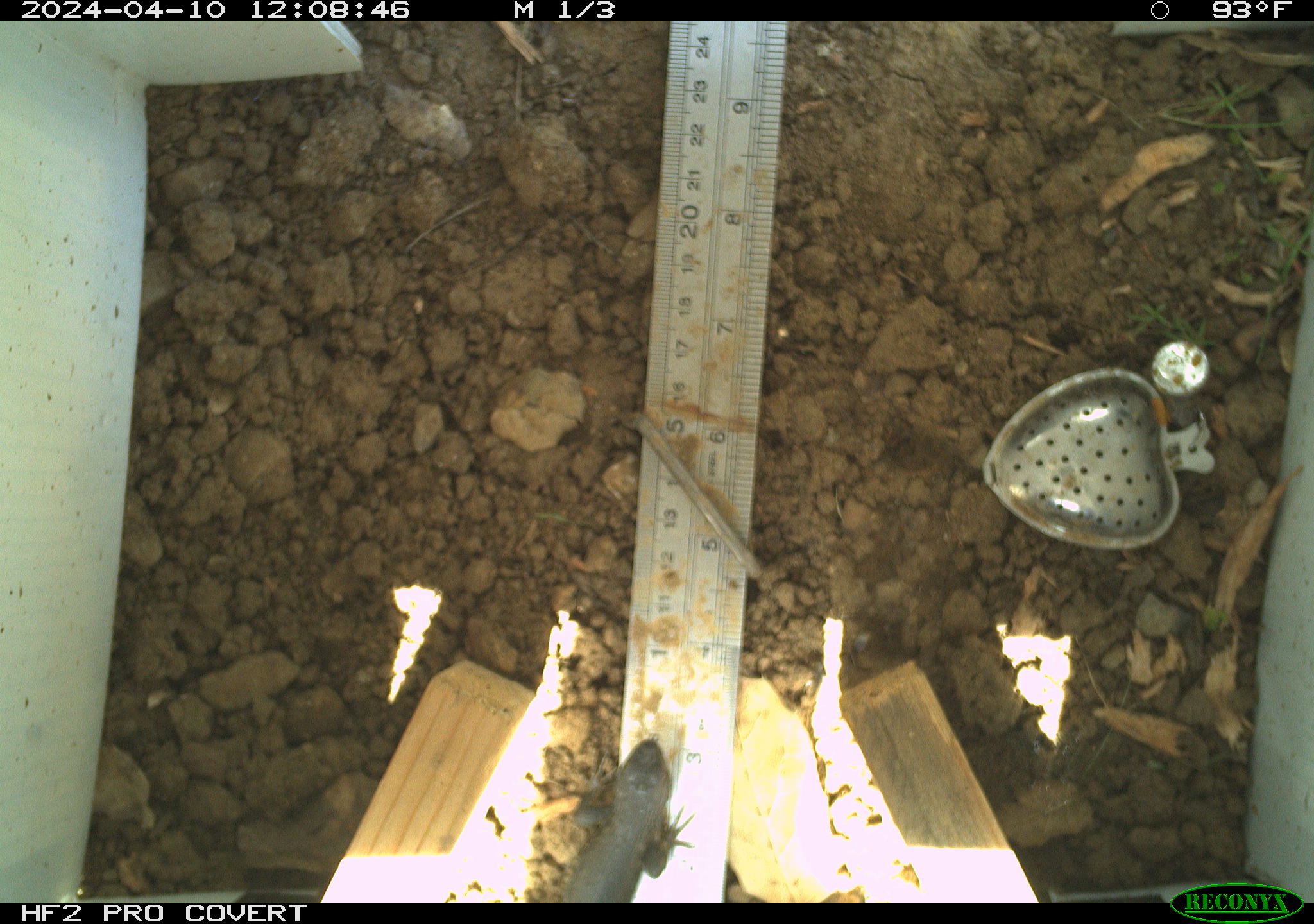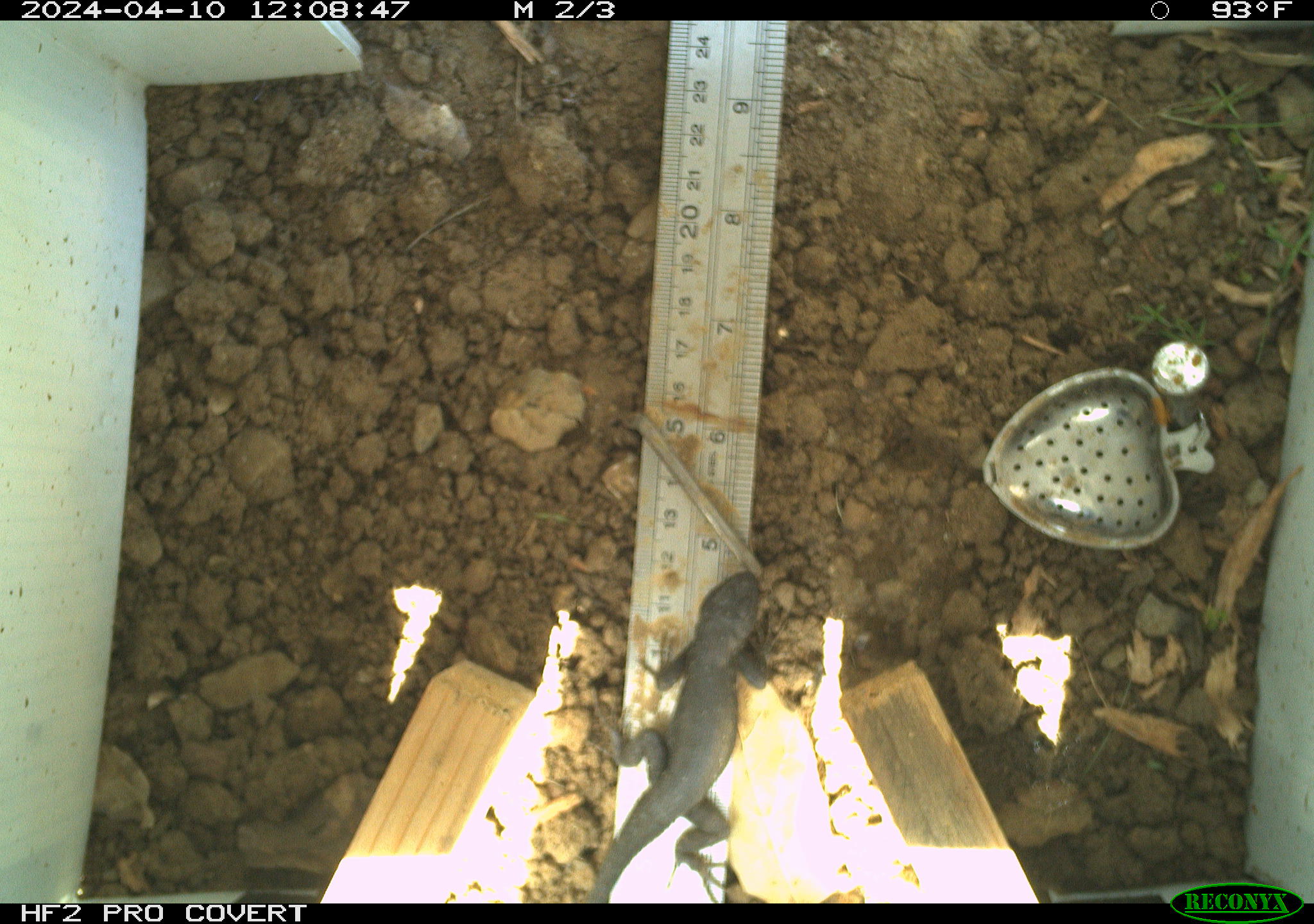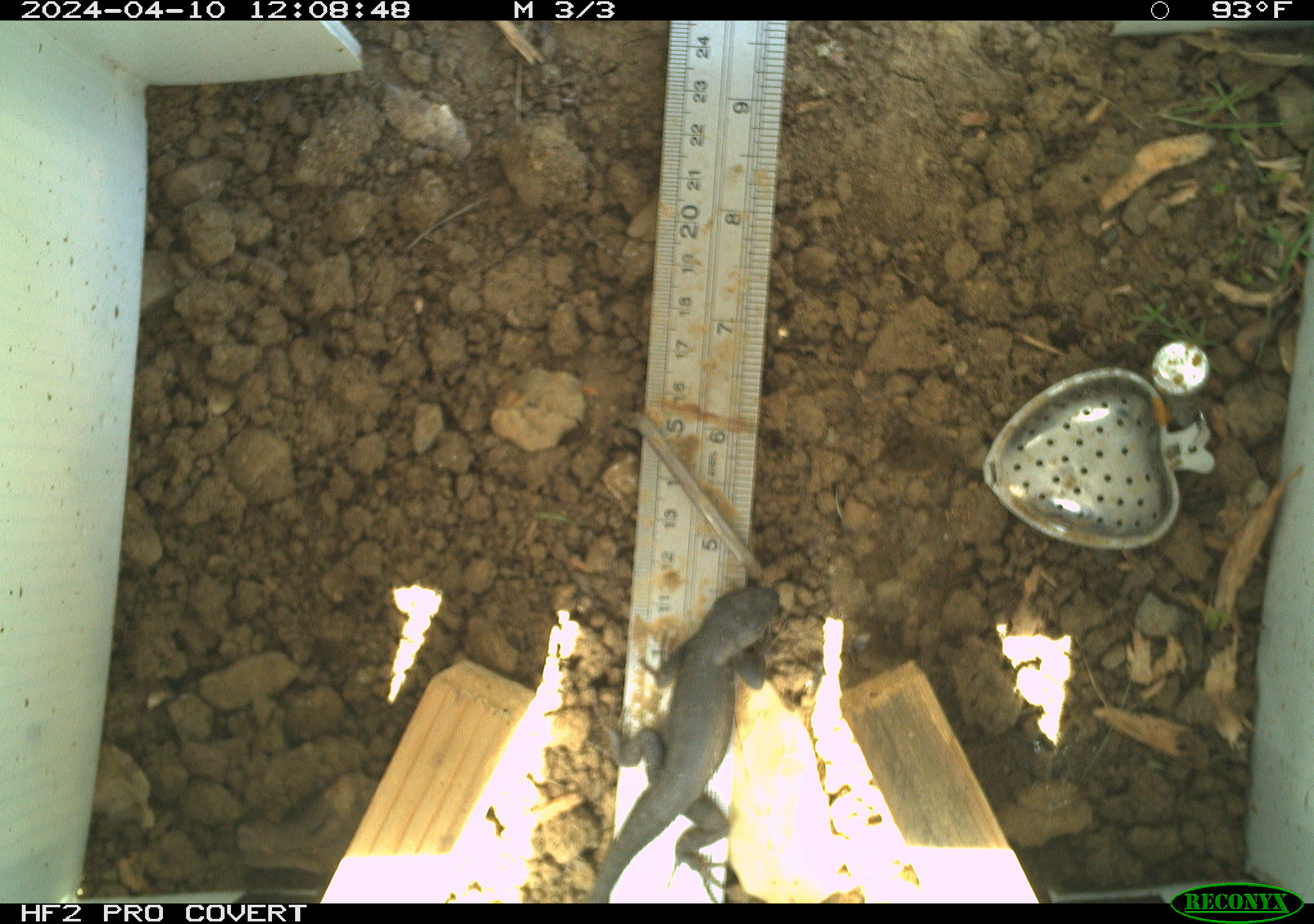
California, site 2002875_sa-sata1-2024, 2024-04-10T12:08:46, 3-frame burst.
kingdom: Animalia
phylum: Chordata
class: Reptilia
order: Squamata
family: Phrynosomatidae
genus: Sceloporus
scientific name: Sceloporus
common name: spiny lizards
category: sceloporus species